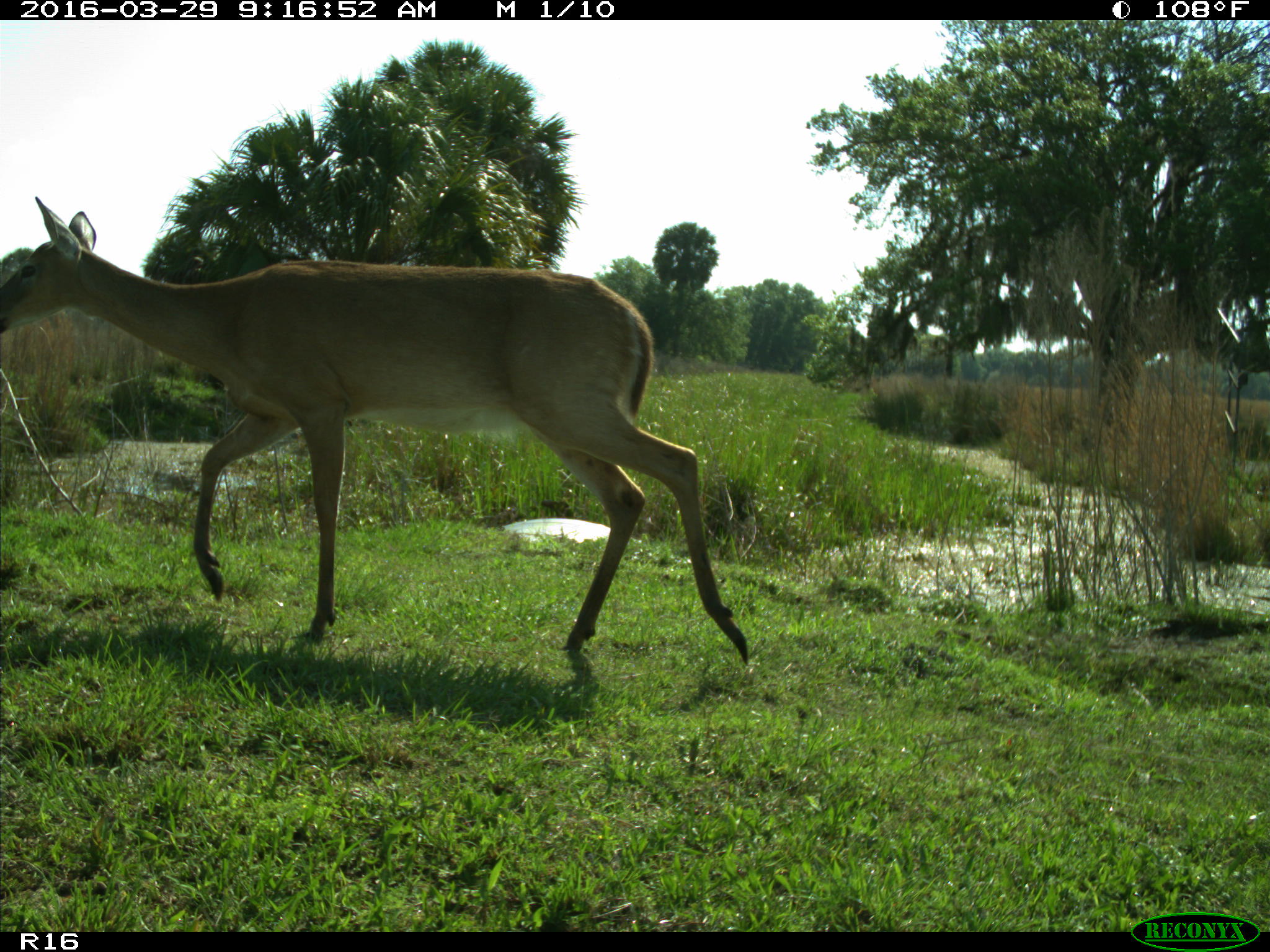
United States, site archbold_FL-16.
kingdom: Animalia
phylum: Chordata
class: Mammalia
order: Artiodactyla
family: Cervidae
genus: Odocoileus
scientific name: Odocoileus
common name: deer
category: unidentified deer